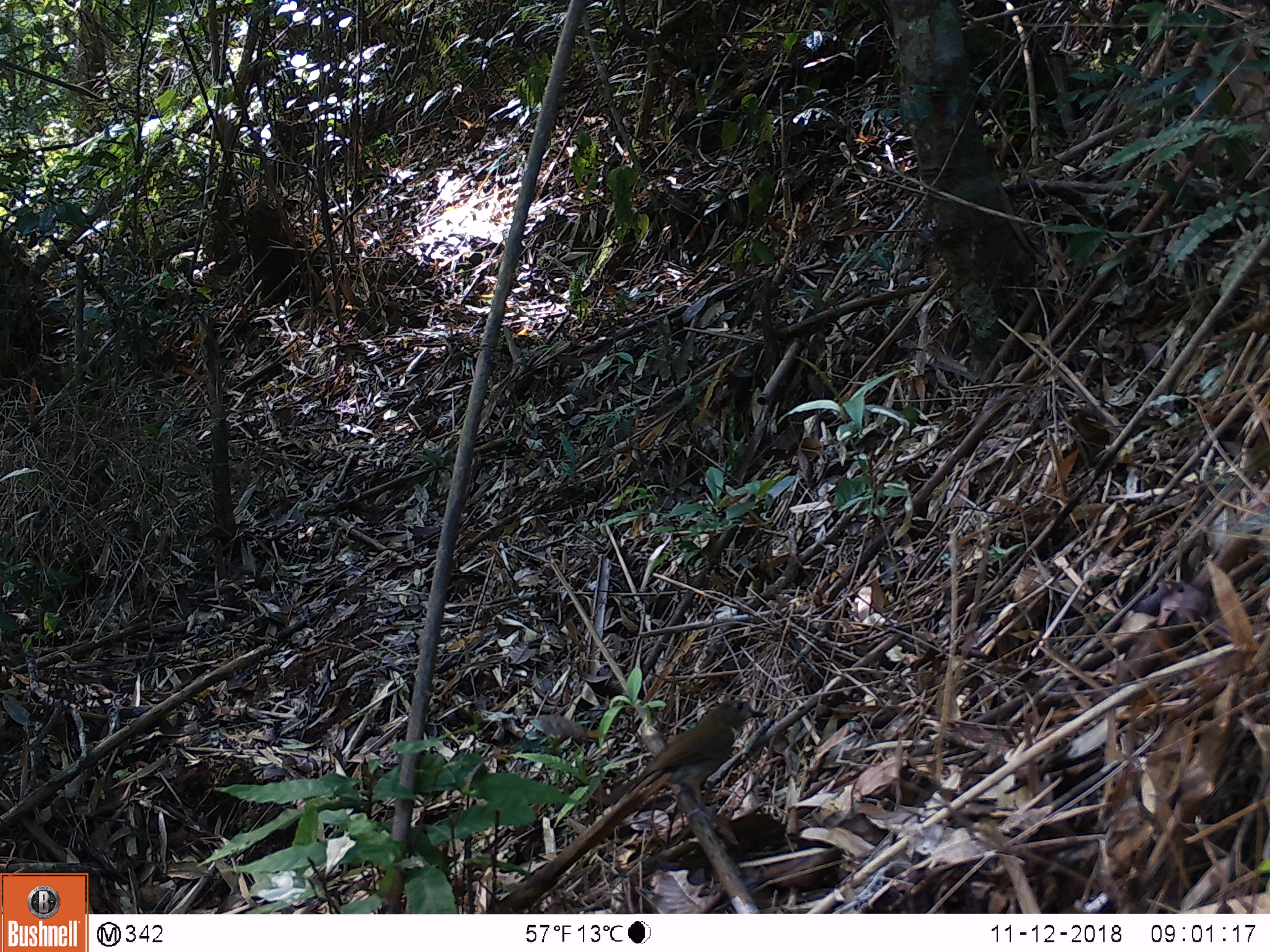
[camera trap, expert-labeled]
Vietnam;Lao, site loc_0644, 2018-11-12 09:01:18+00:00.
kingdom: Animalia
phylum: Chordata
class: Aves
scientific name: Aves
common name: bird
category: unidentified bird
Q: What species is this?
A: Unidentified bird (bird) (Aves).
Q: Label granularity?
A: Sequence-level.